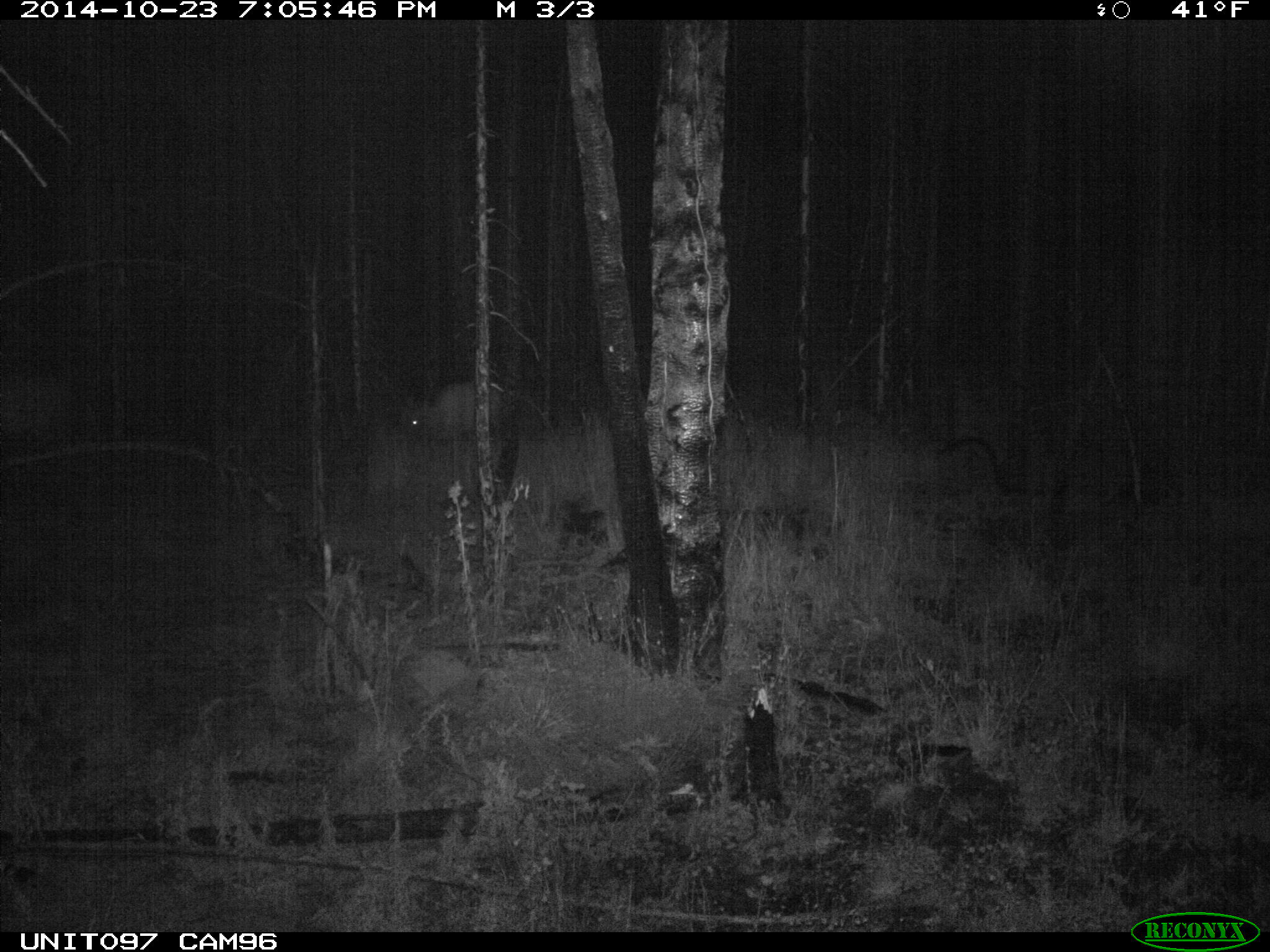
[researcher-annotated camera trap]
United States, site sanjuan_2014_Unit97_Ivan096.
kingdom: Animalia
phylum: Chordata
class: Mammalia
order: Artiodactyla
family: Cervidae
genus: Cervus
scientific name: Cervus elaphus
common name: red deer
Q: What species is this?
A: Cervus elaphus (red deer).